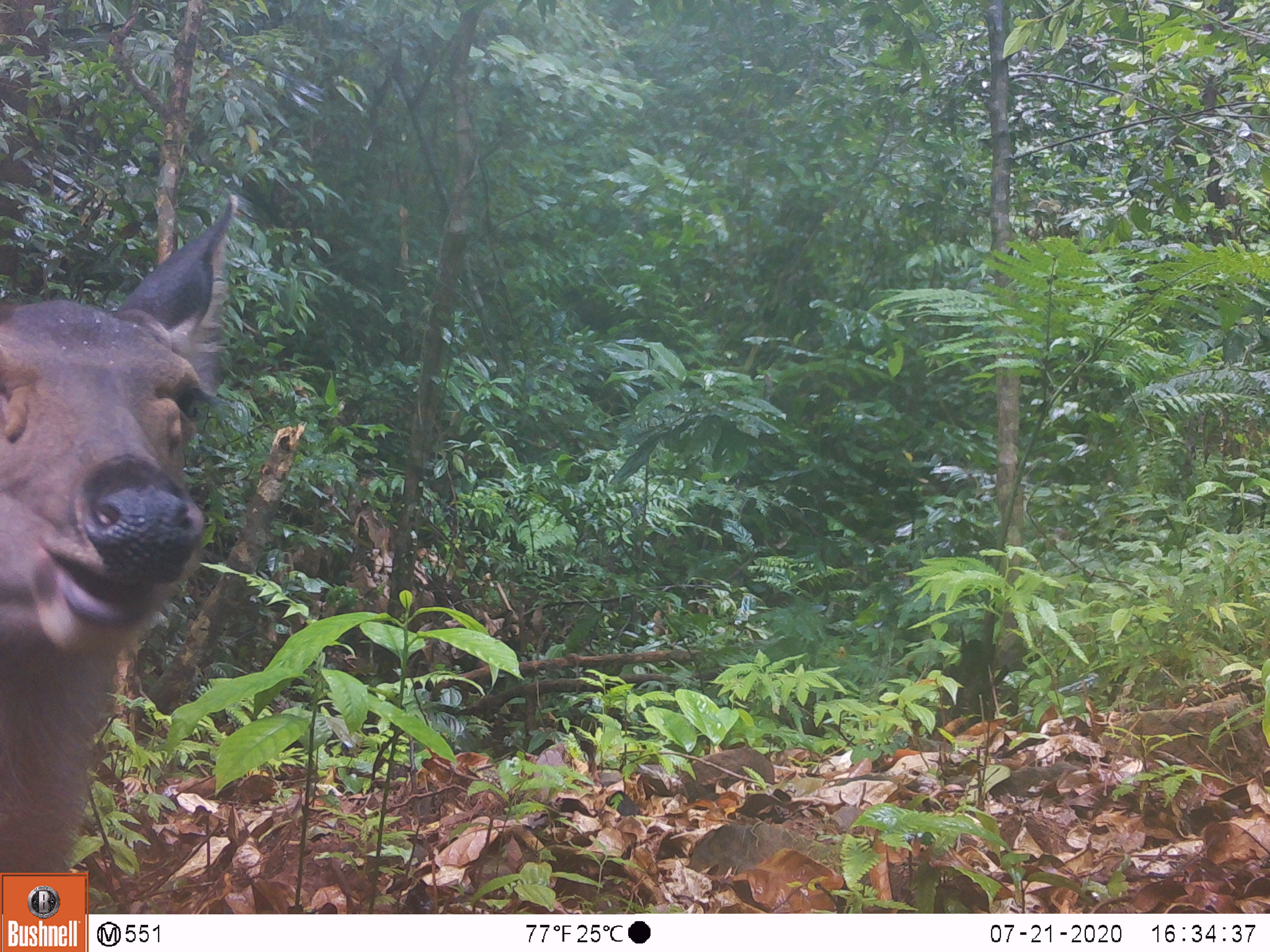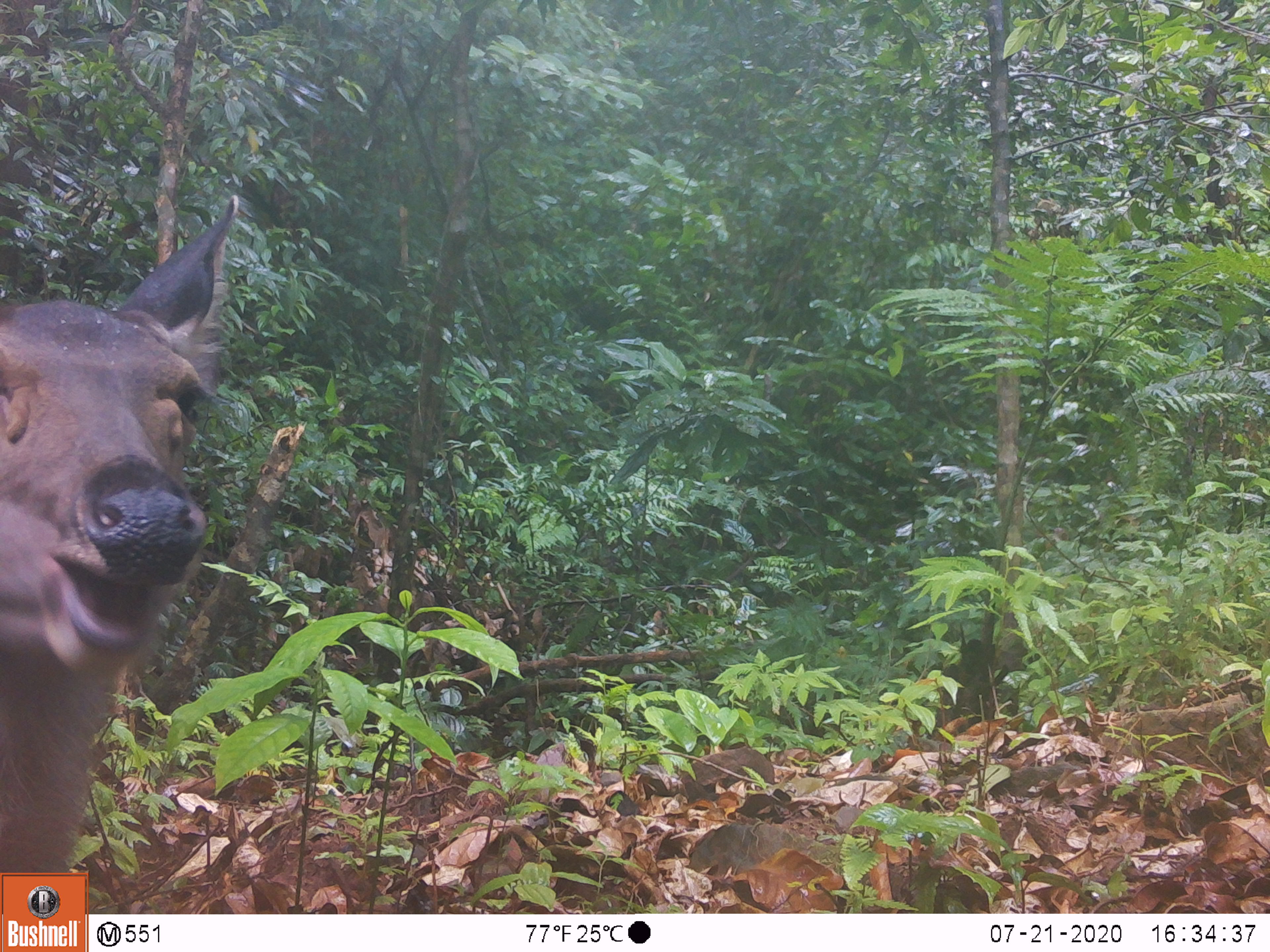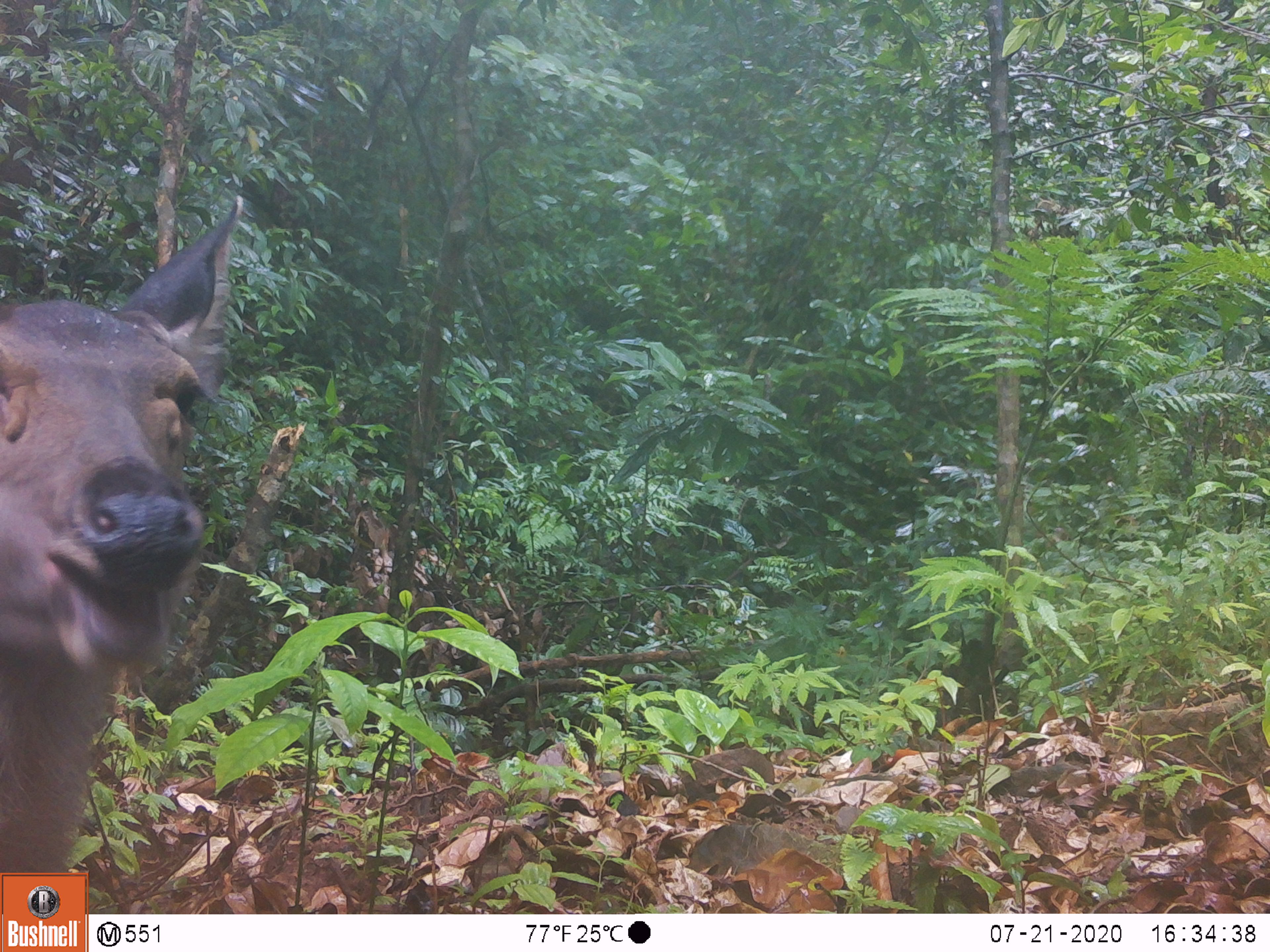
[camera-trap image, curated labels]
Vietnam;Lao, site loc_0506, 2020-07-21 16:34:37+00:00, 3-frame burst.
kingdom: Animalia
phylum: Chordata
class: Mammalia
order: Artiodactyla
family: Cervidae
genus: Rusa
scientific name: Rusa unicolor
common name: sambar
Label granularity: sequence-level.